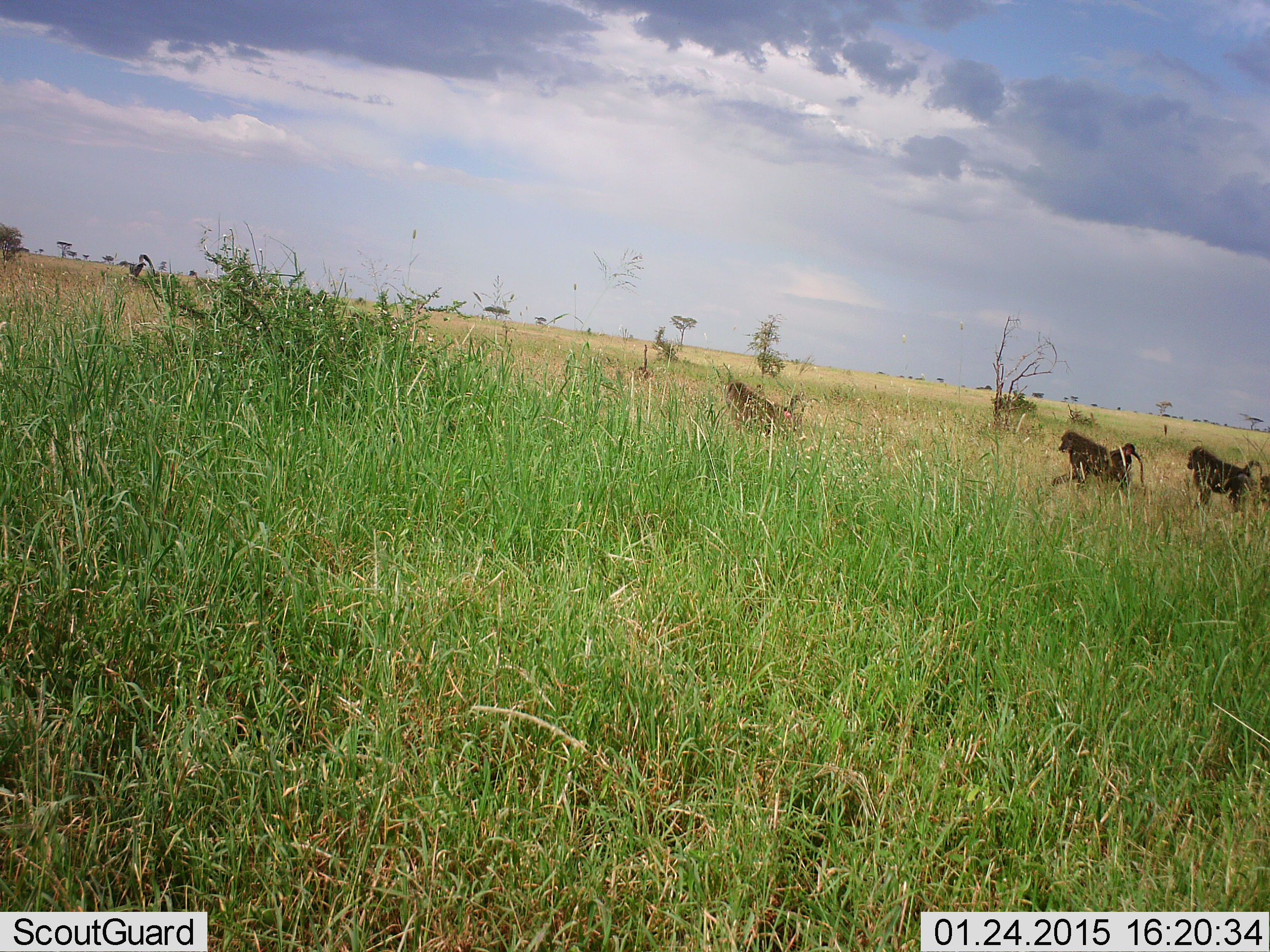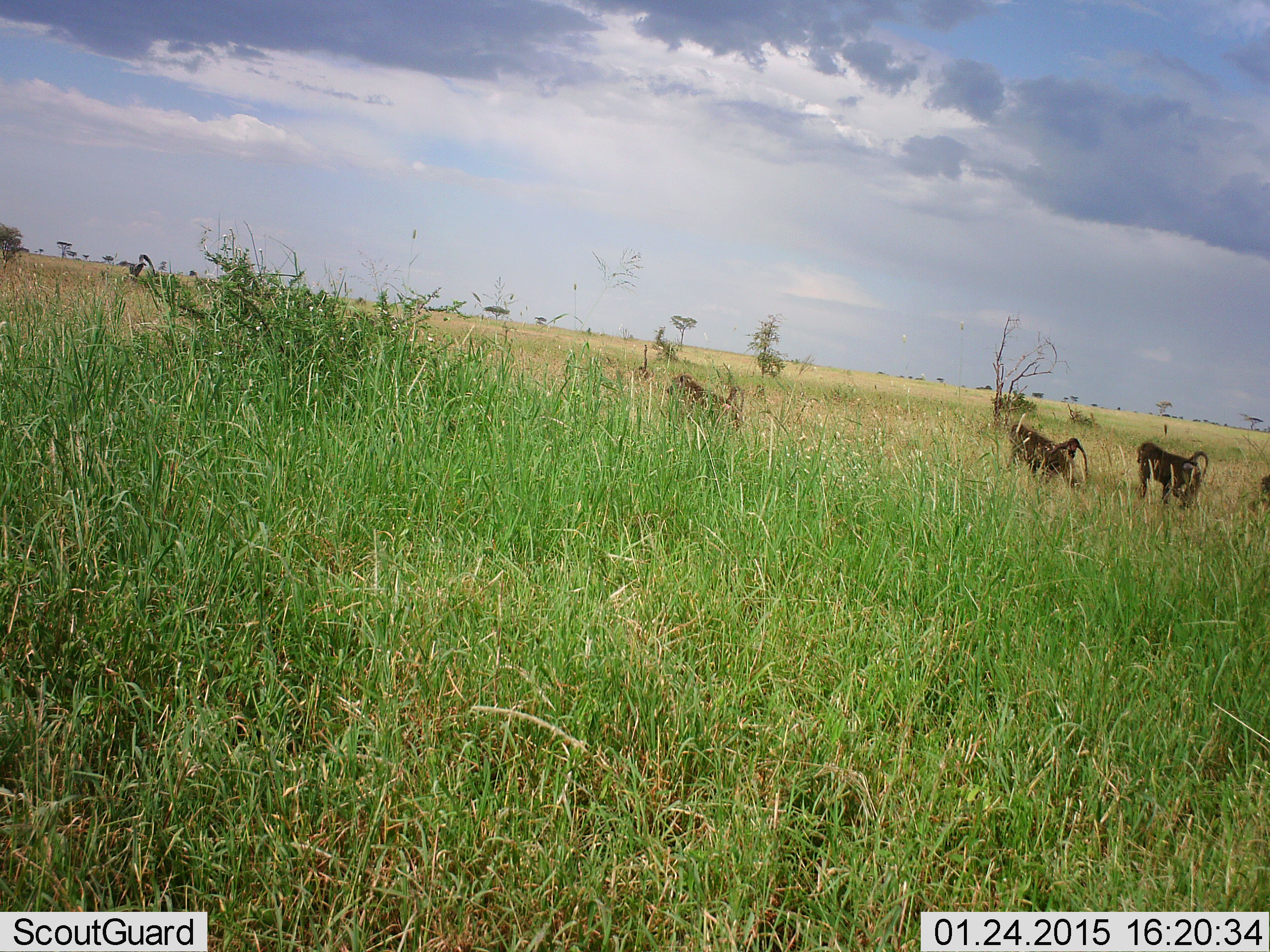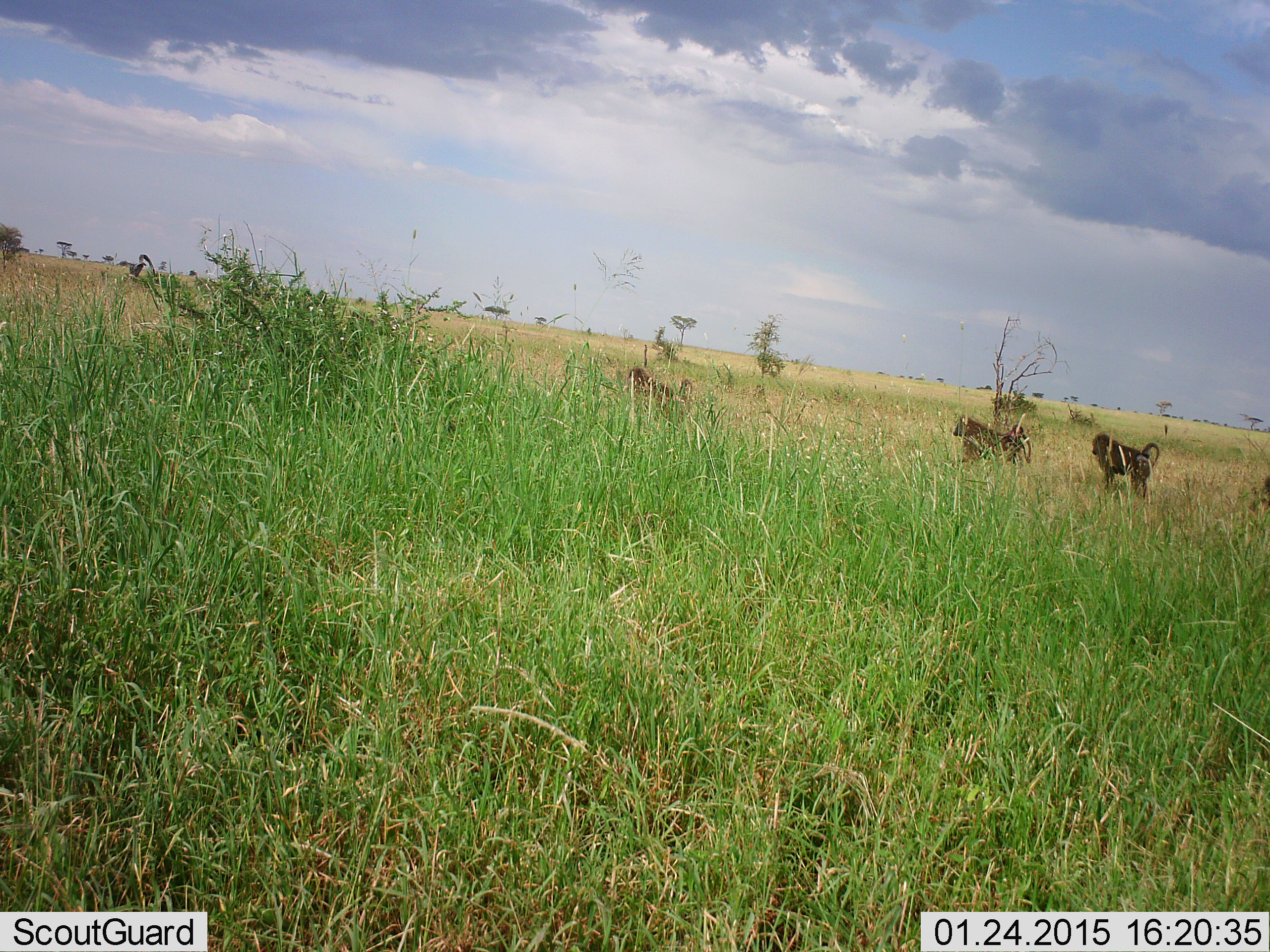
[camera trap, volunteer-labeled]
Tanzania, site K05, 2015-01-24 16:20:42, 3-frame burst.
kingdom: Animalia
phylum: Chordata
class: Mammalia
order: Primates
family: Cercopithecidae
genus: Papio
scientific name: Papio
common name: baboon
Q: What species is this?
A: Baboon (Papio).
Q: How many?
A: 3.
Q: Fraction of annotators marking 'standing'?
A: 0%.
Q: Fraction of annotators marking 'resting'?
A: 0%.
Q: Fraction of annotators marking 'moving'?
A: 100%.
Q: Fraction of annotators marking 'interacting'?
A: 0%.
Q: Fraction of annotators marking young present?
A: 0%.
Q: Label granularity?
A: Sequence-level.